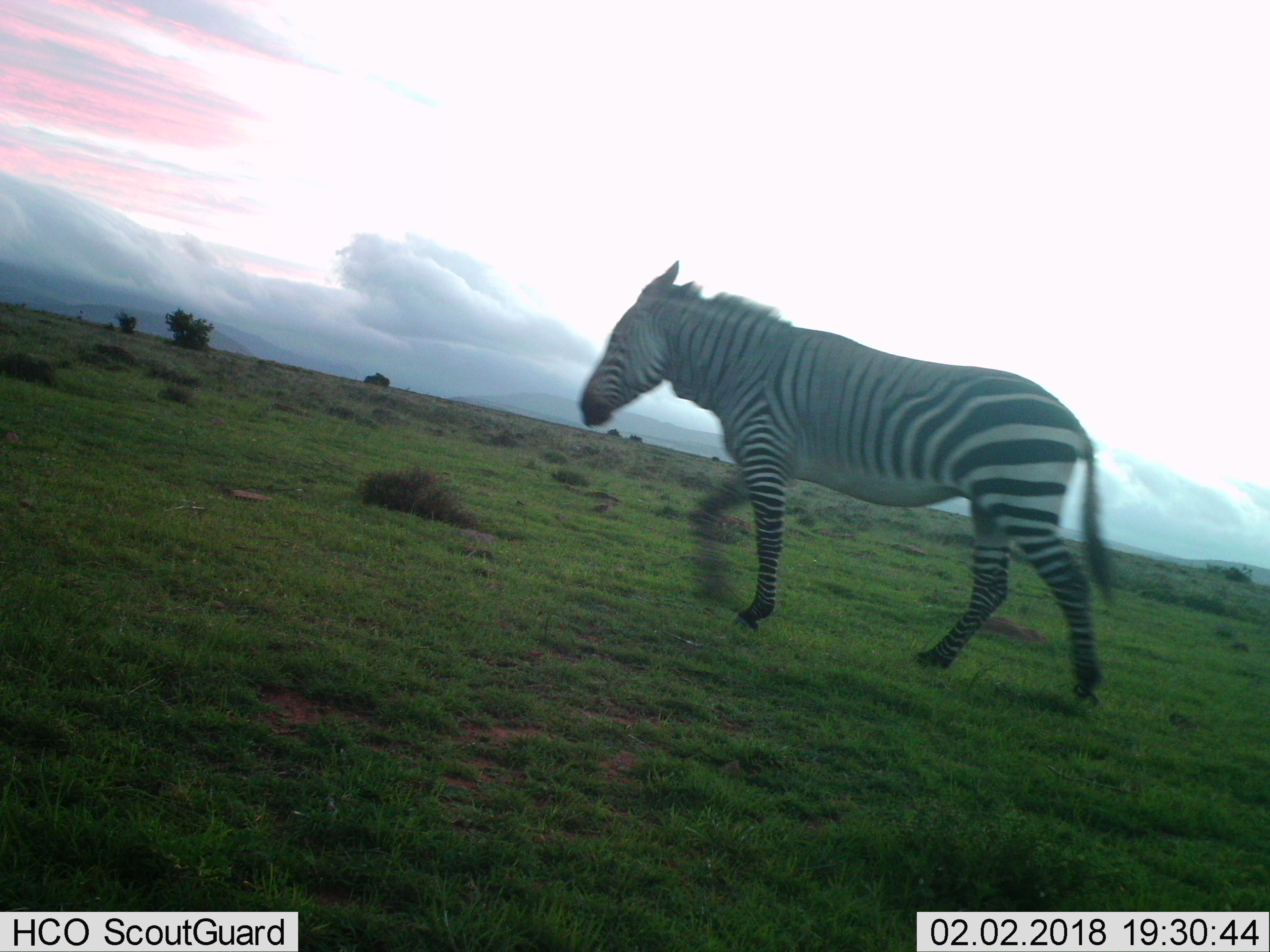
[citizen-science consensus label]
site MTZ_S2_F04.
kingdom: Animalia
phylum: Chordata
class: Mammalia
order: Perissodactyla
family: Equidae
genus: Equus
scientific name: Equus zebra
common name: mountain zebra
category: zebramountain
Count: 1.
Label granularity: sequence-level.